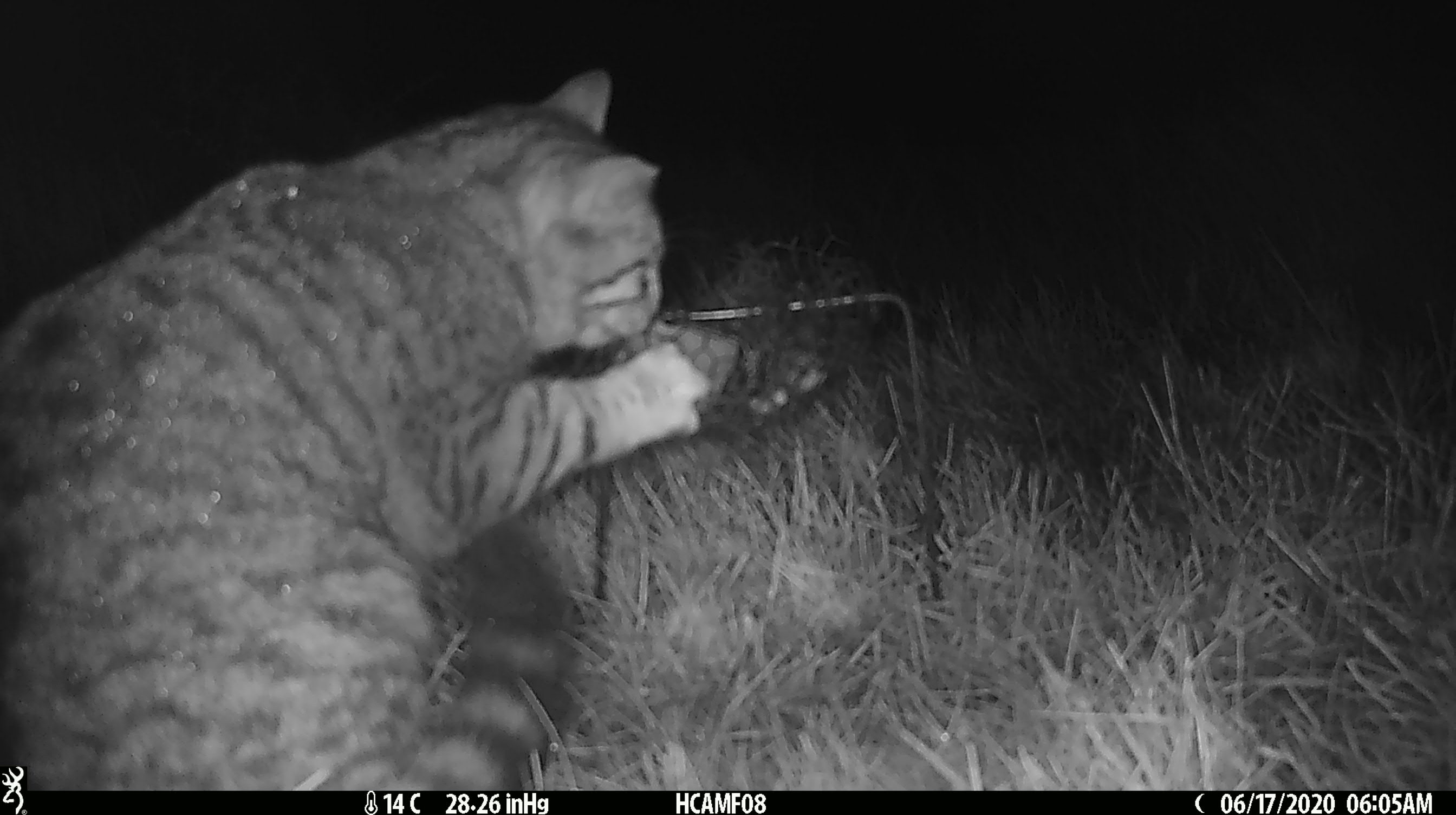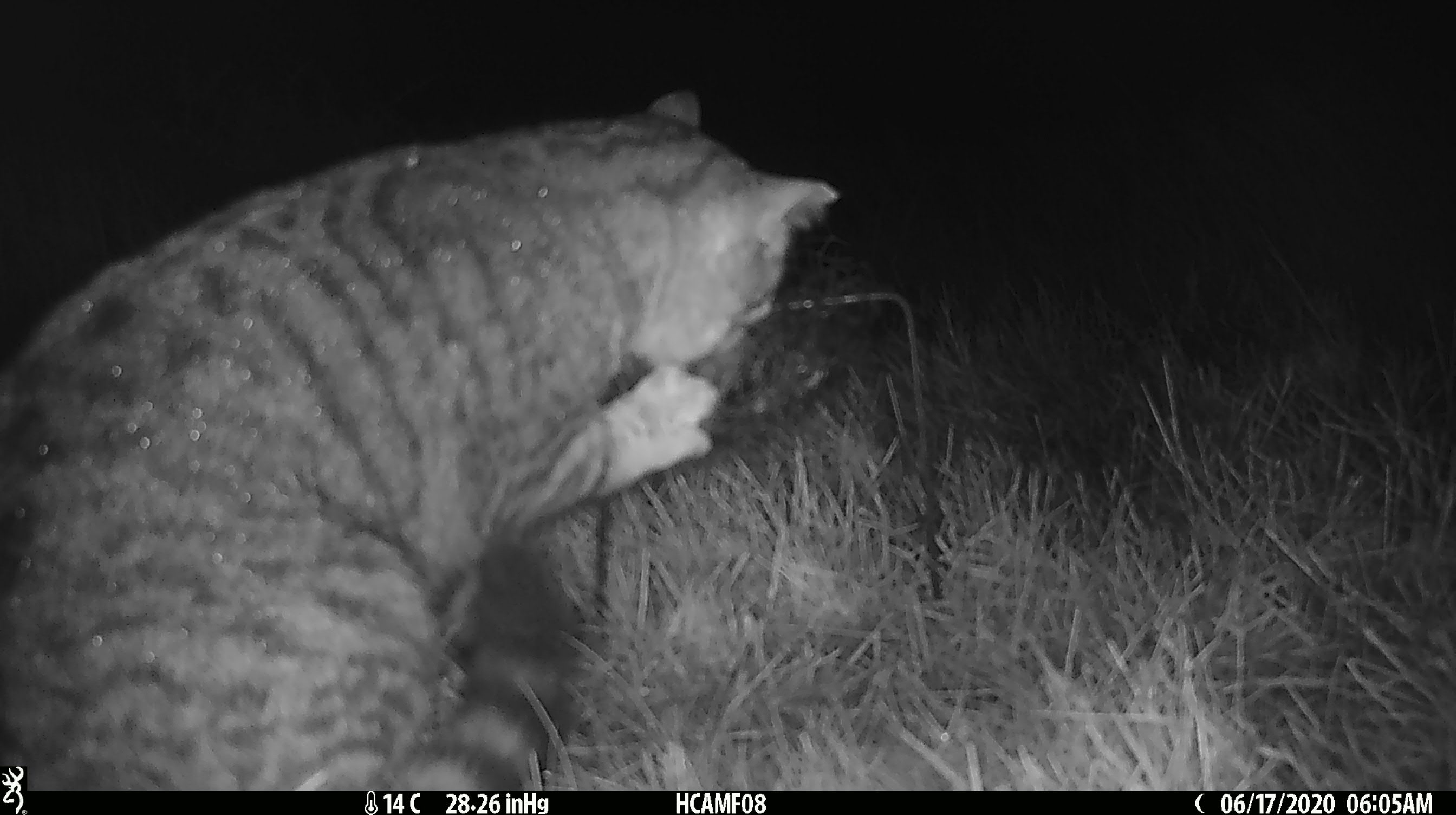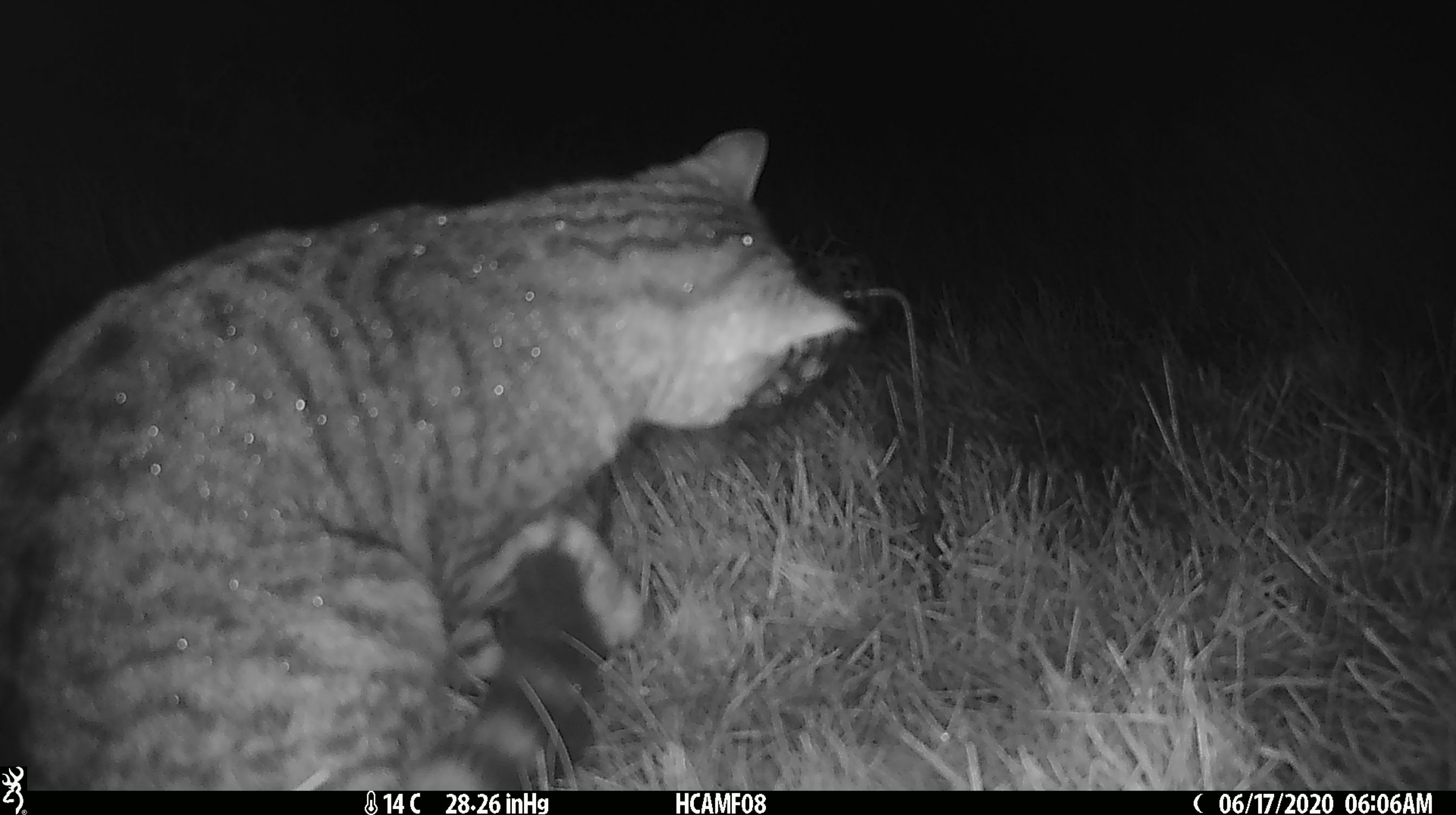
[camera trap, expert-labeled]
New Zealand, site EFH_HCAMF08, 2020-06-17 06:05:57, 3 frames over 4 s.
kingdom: Animalia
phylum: Chordata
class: Mammalia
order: Carnivora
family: Felidae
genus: Felis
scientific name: Felis catus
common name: domestic cat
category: cat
Cat (domestic cat) (Felis catus).